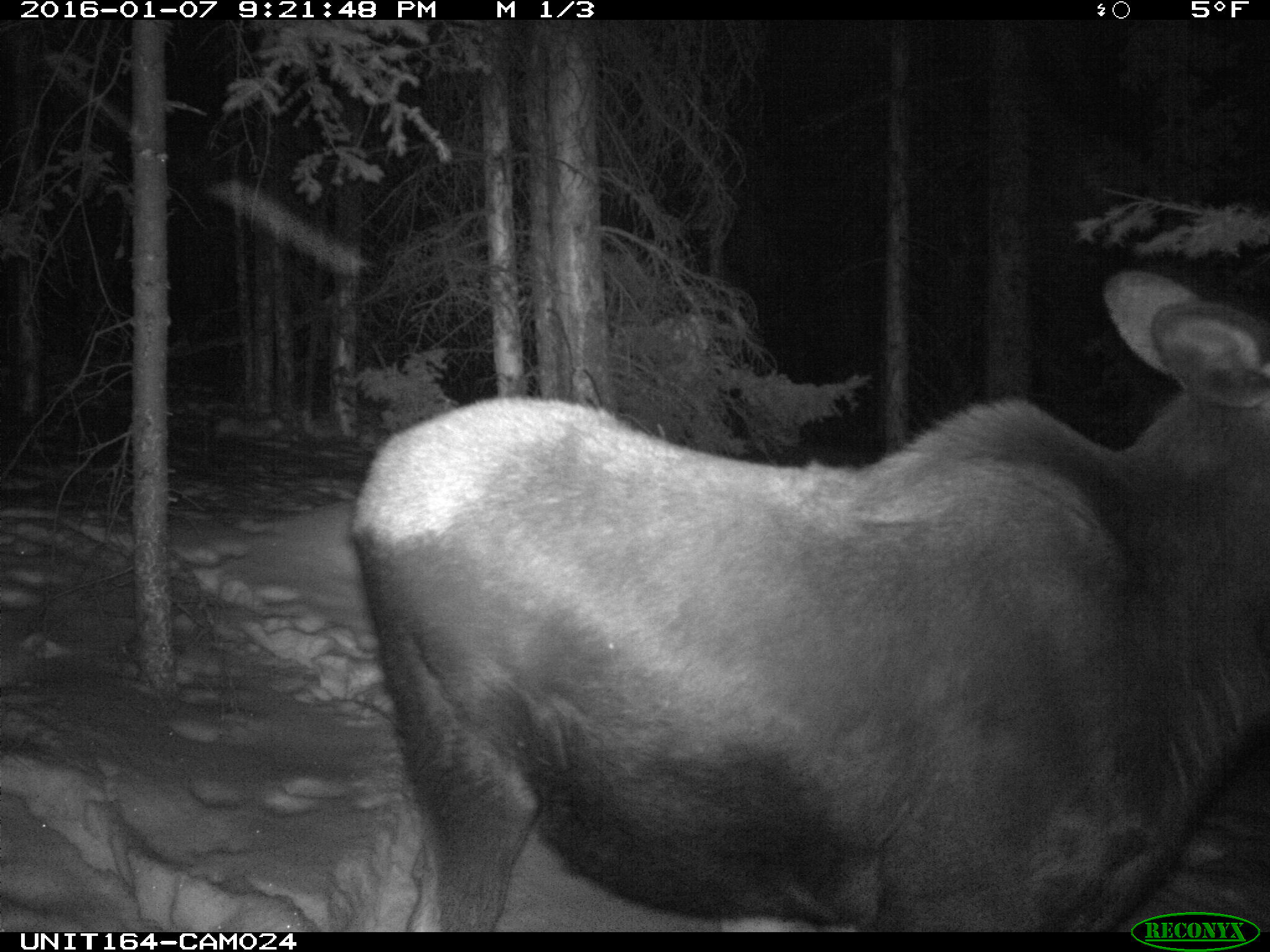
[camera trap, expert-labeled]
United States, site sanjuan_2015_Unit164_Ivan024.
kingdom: Animalia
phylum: Chordata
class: Mammalia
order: Artiodactyla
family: Cervidae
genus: Alces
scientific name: Alces alces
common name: moose